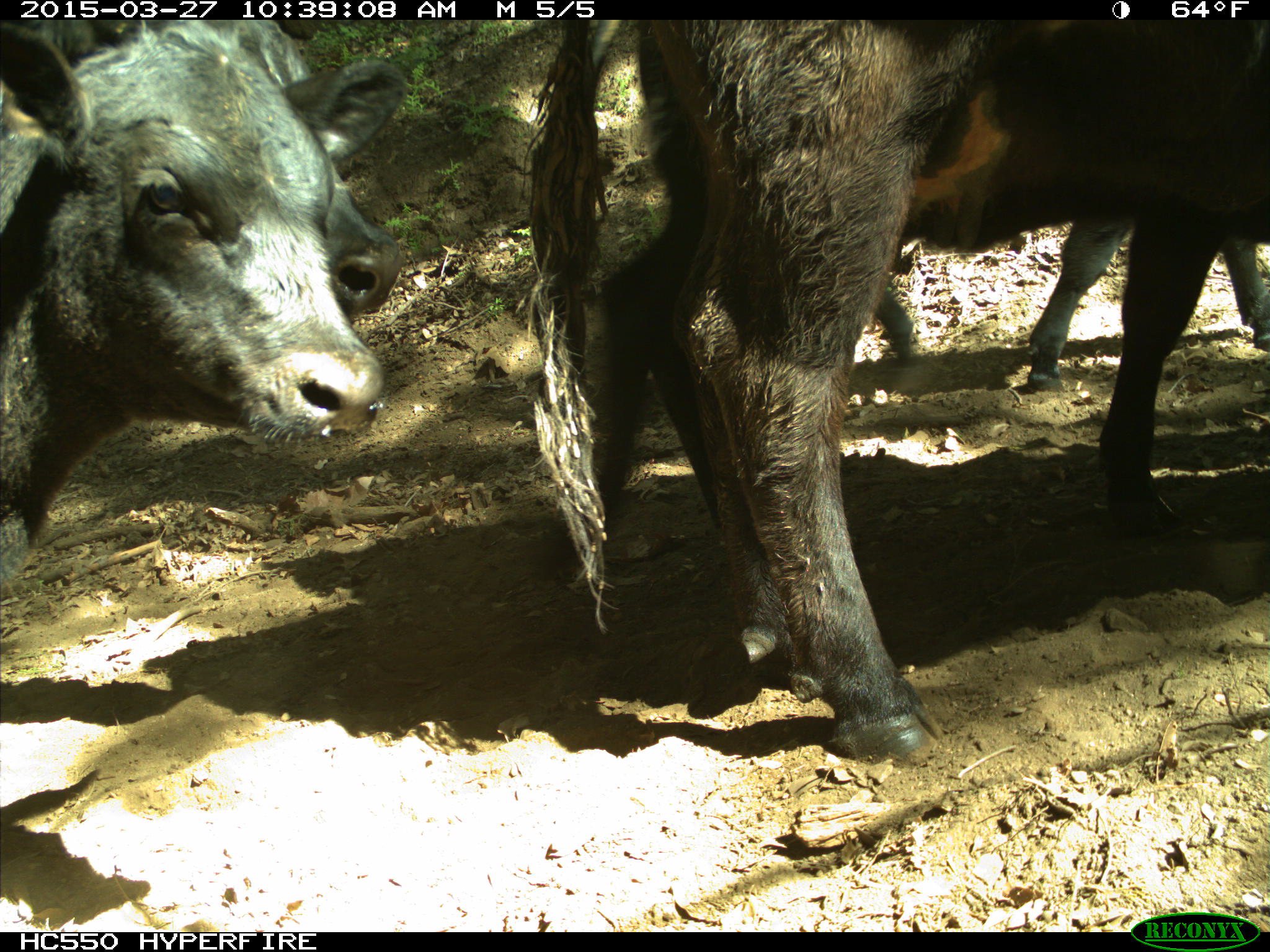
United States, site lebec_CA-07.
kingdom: Animalia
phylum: Chordata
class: Mammalia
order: Artiodactyla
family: Bovidae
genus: Bos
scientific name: Bos taurus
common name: domestic cow